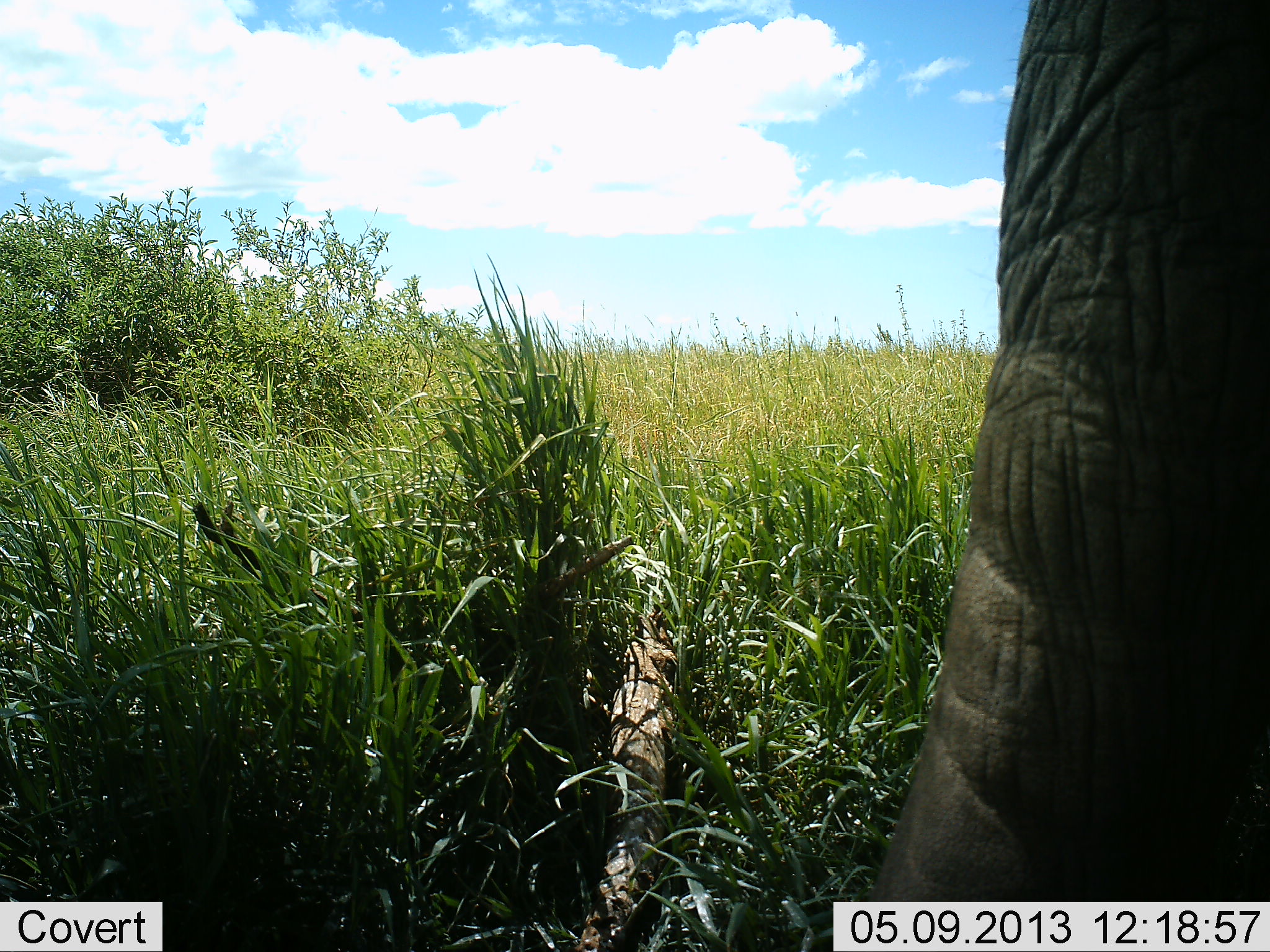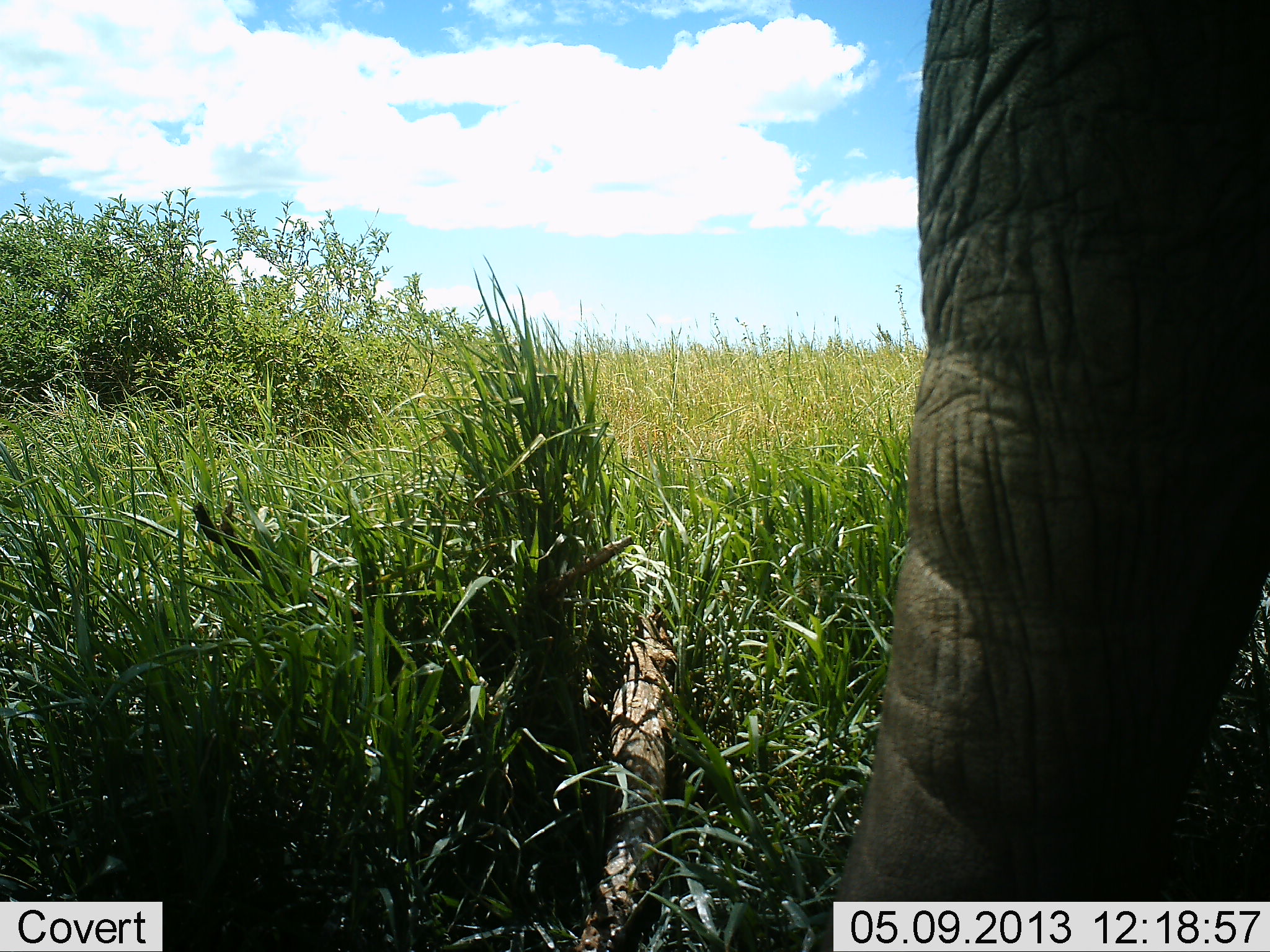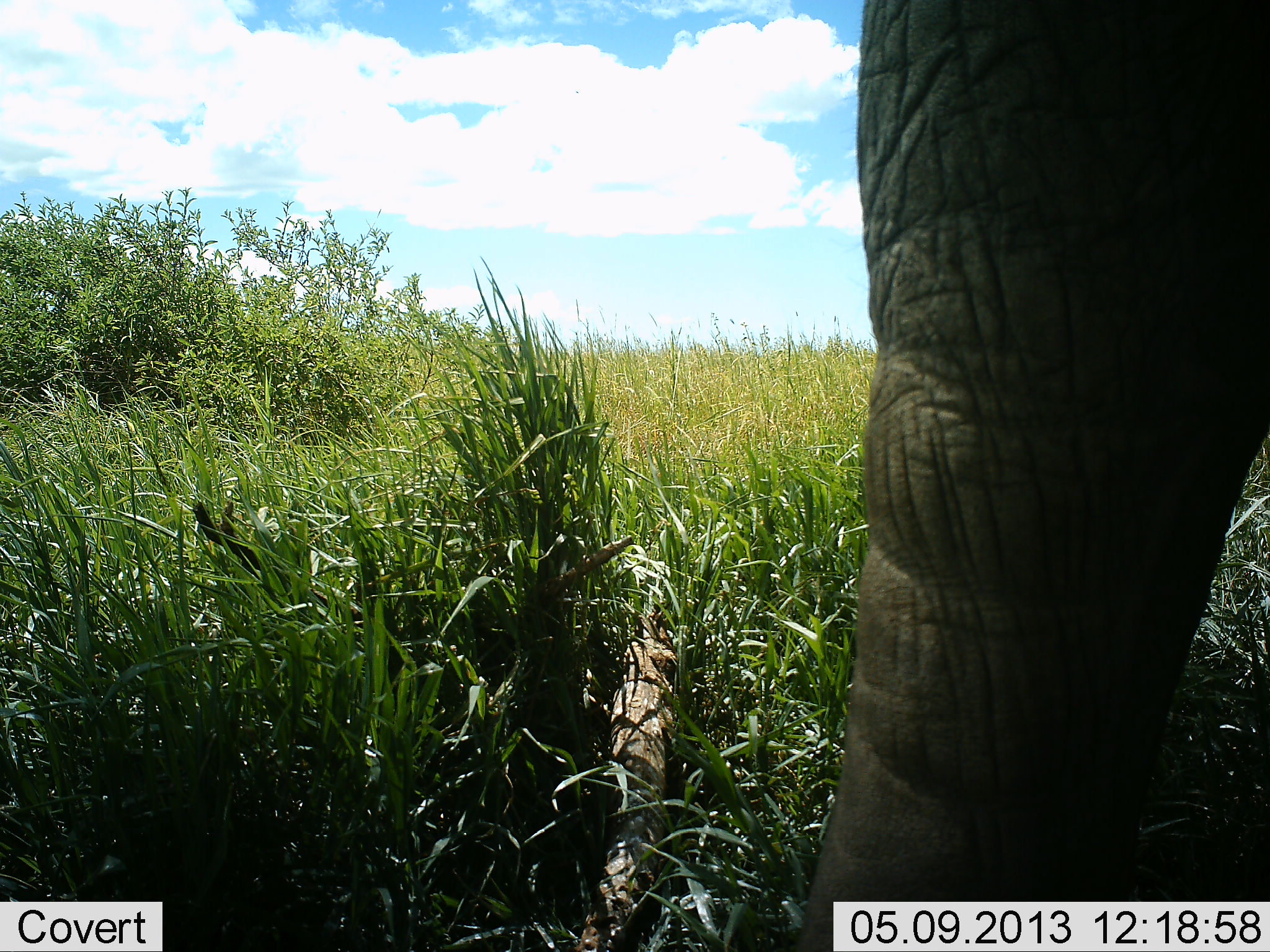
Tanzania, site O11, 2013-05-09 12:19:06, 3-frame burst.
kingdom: Animalia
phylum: Chordata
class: Mammalia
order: Proboscidea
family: Elephantidae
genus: Loxodonta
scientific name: Loxodonta africana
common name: african bush elephant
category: elephant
Elephant (african bush elephant) (Loxodonta africana), count 1. Behavior (volunteer vote fractions): standing 62%, resting 0%, moving 34%, interacting 0%. Young present (vote fraction): 0%. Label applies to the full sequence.